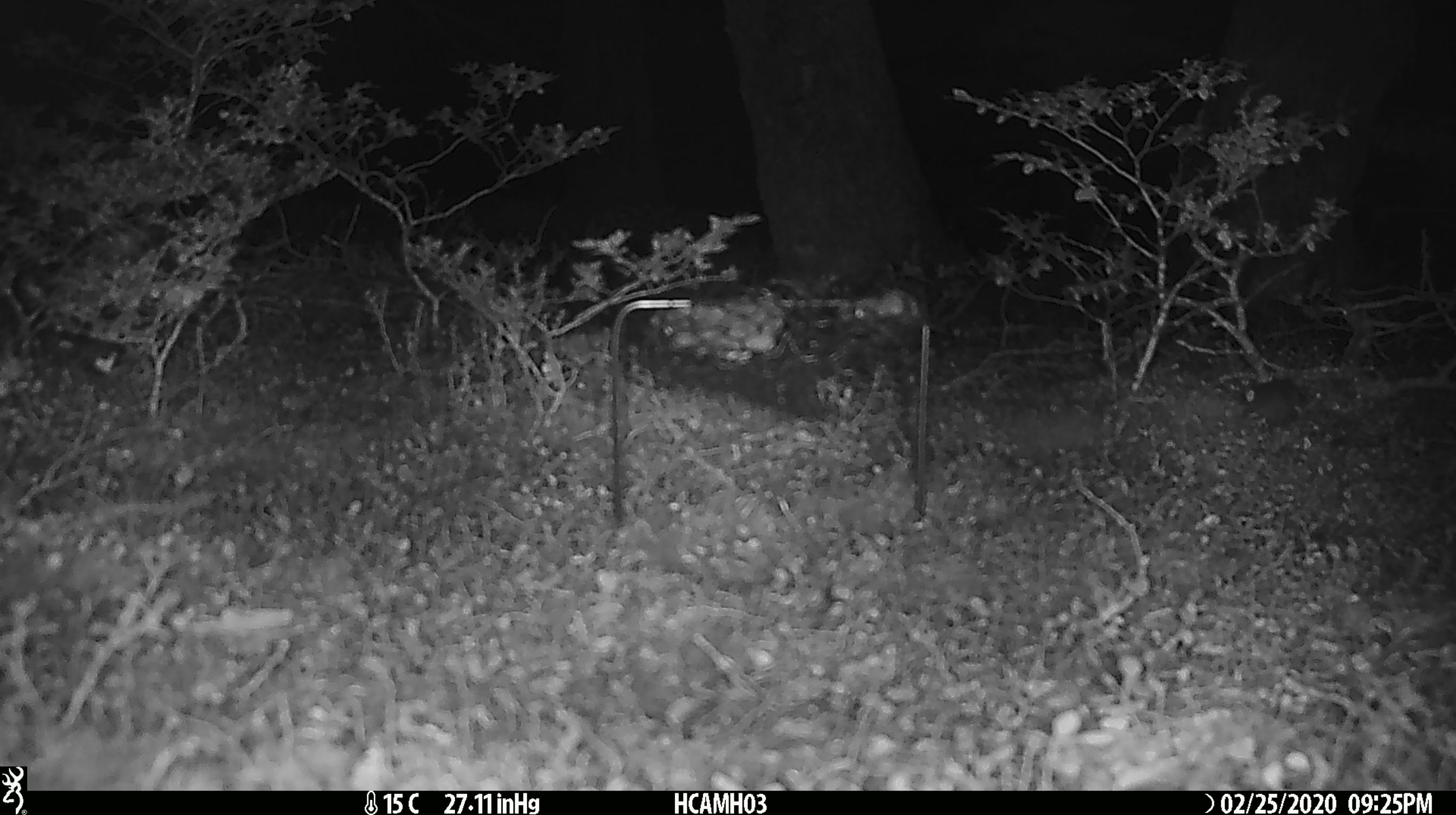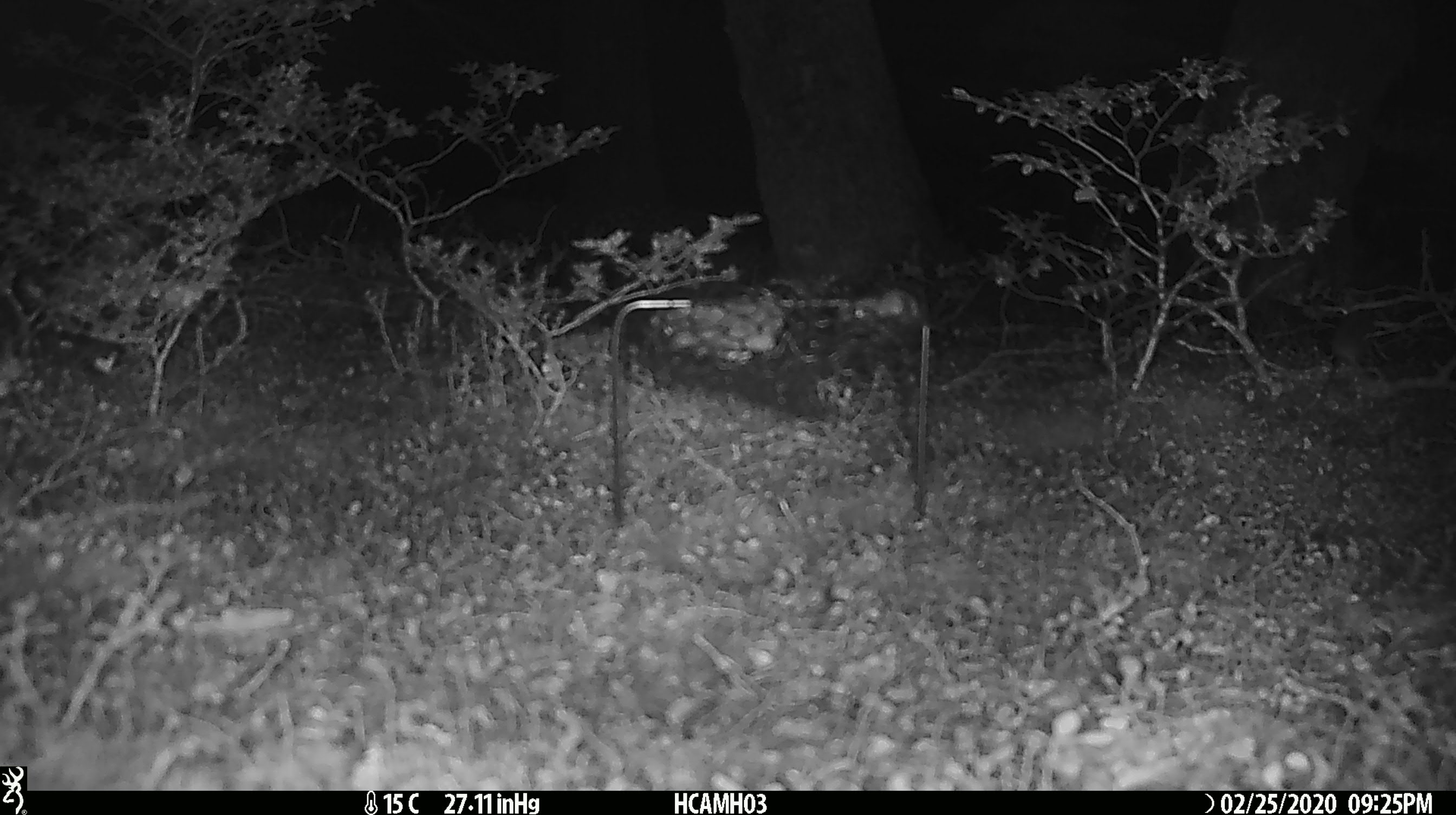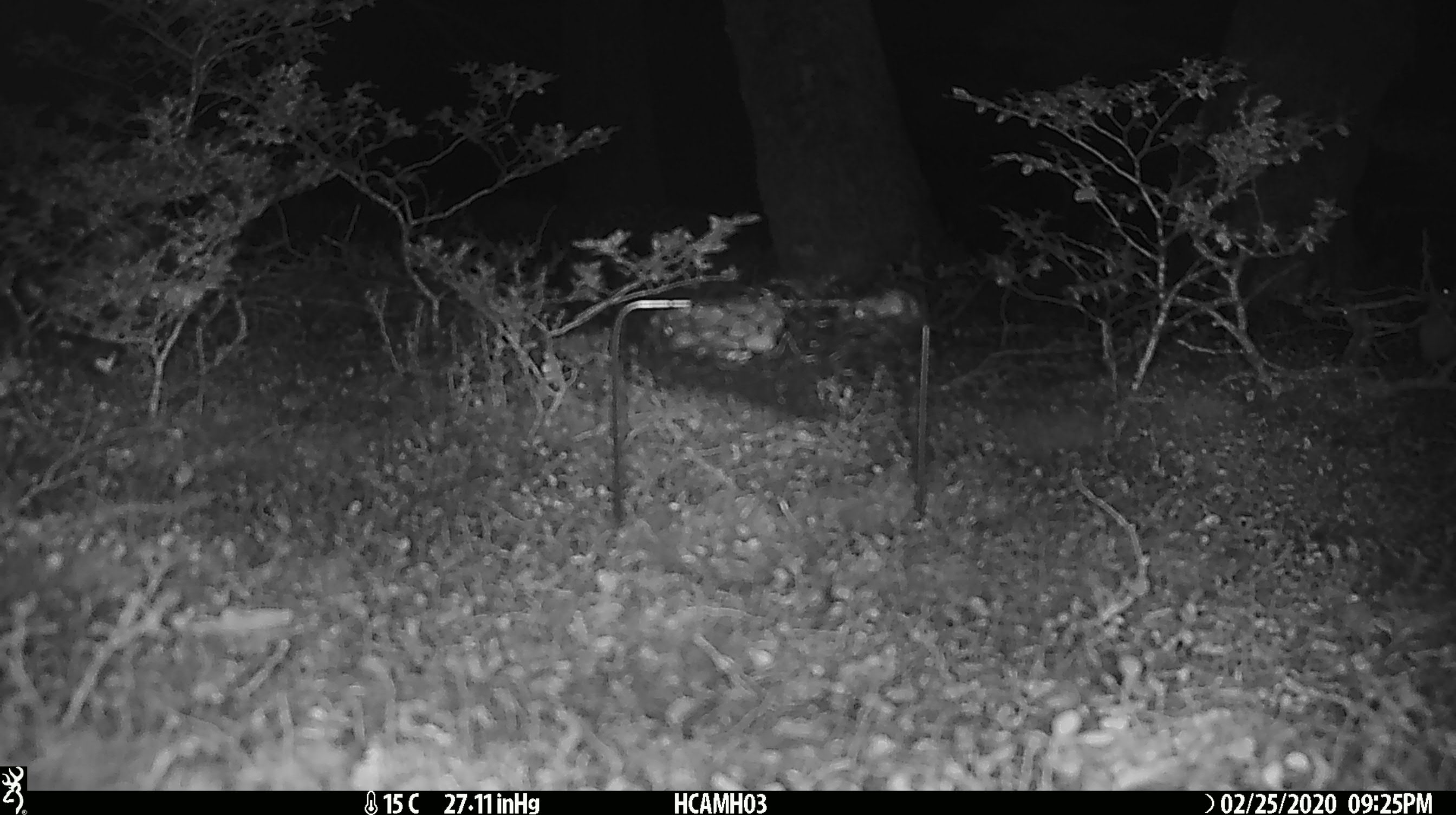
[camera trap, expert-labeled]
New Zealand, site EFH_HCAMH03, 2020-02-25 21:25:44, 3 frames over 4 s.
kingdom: Animalia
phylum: Chordata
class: Mammalia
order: Rodentia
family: Muridae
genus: Mus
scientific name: Mus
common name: mouse